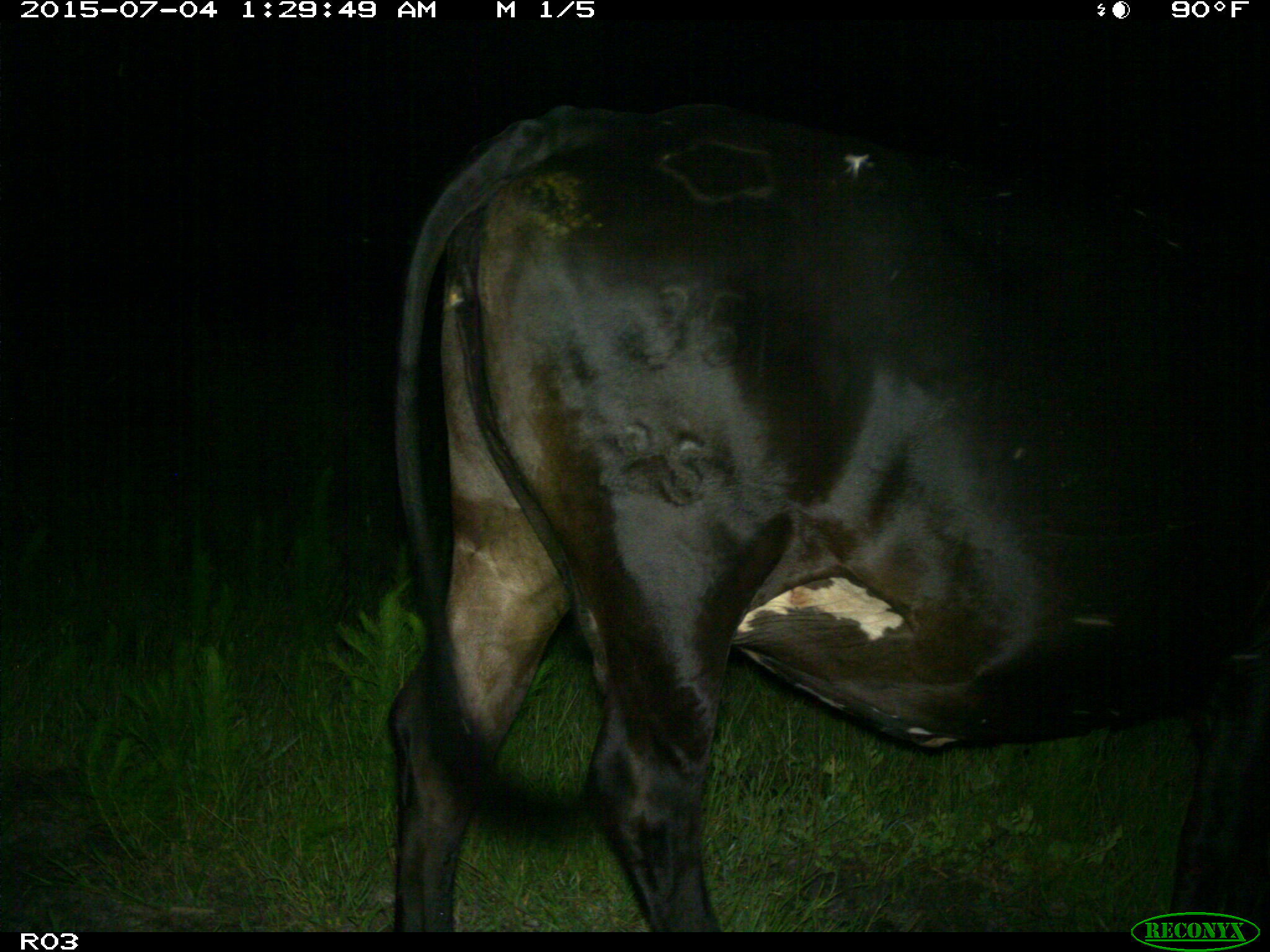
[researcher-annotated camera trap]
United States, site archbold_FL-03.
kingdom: Animalia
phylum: Chordata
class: Mammalia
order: Artiodactyla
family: Bovidae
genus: Bos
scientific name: Bos taurus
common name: domestic cow